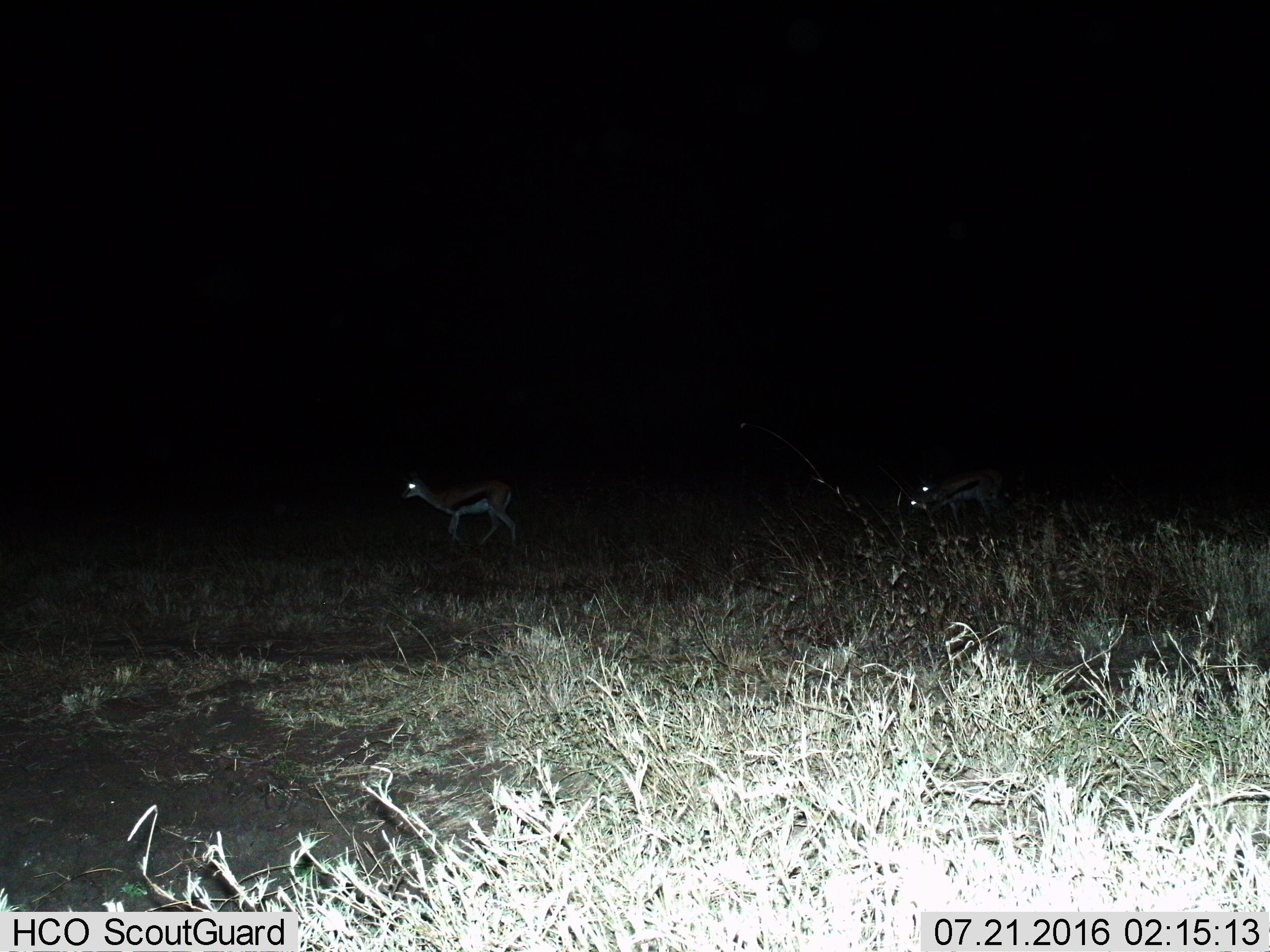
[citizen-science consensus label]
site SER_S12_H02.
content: unidentified animal